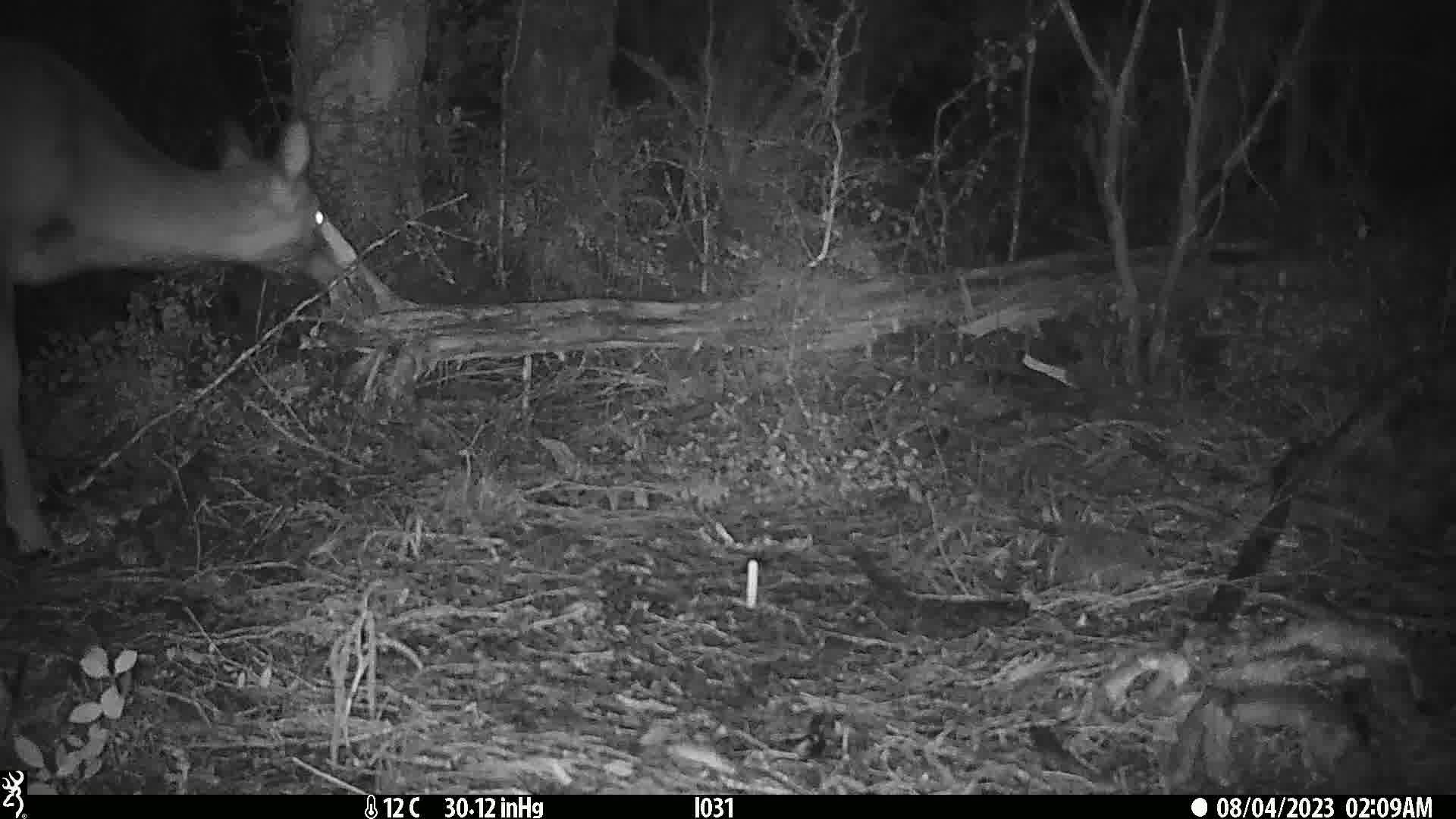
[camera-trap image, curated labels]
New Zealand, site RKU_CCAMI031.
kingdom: Animalia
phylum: Chordata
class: Mammalia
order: Artiodactyla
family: Cervidae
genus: Odocoileus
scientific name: Odocoileus virginianus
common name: white-tailed deer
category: white tailed deer